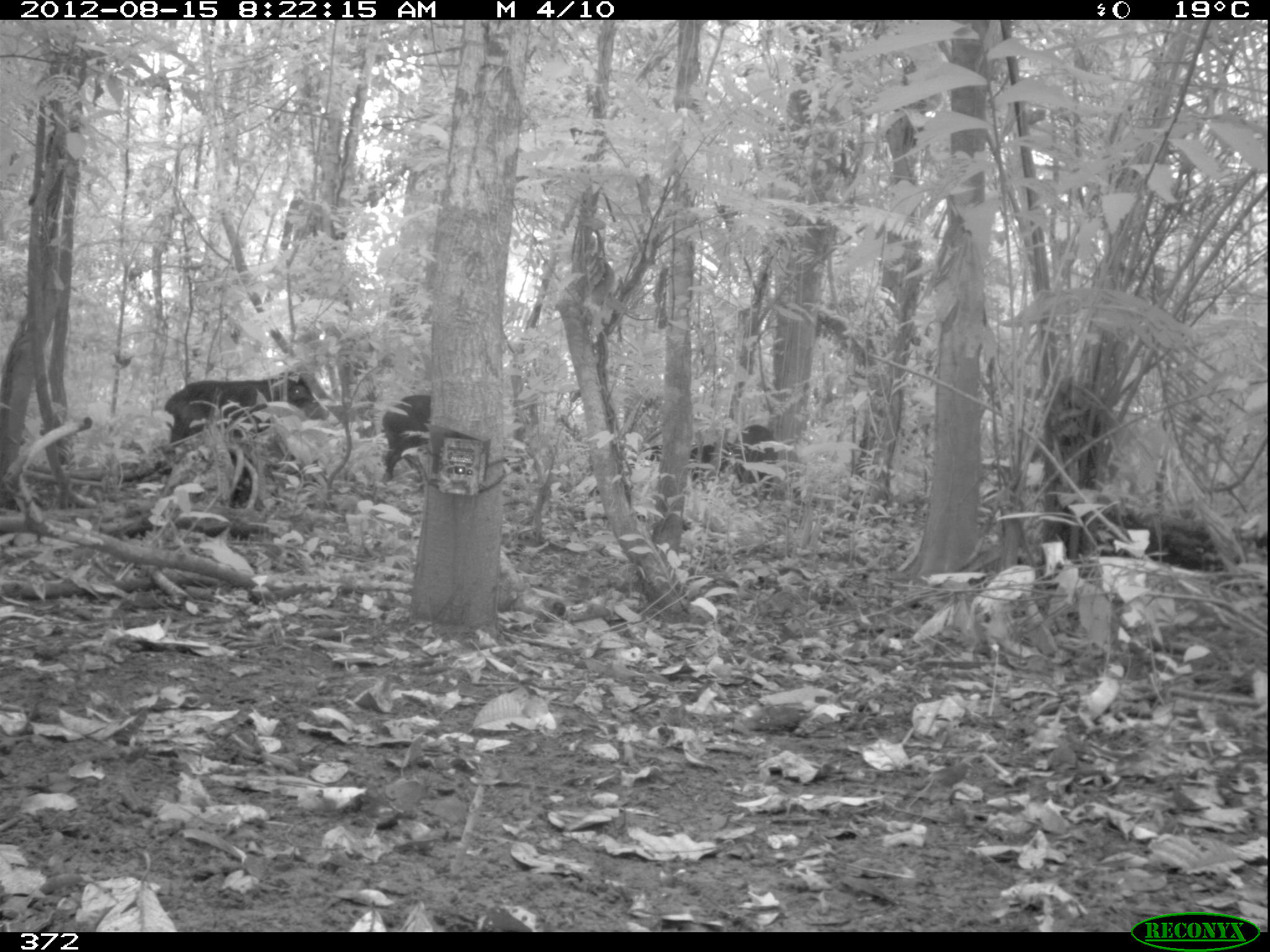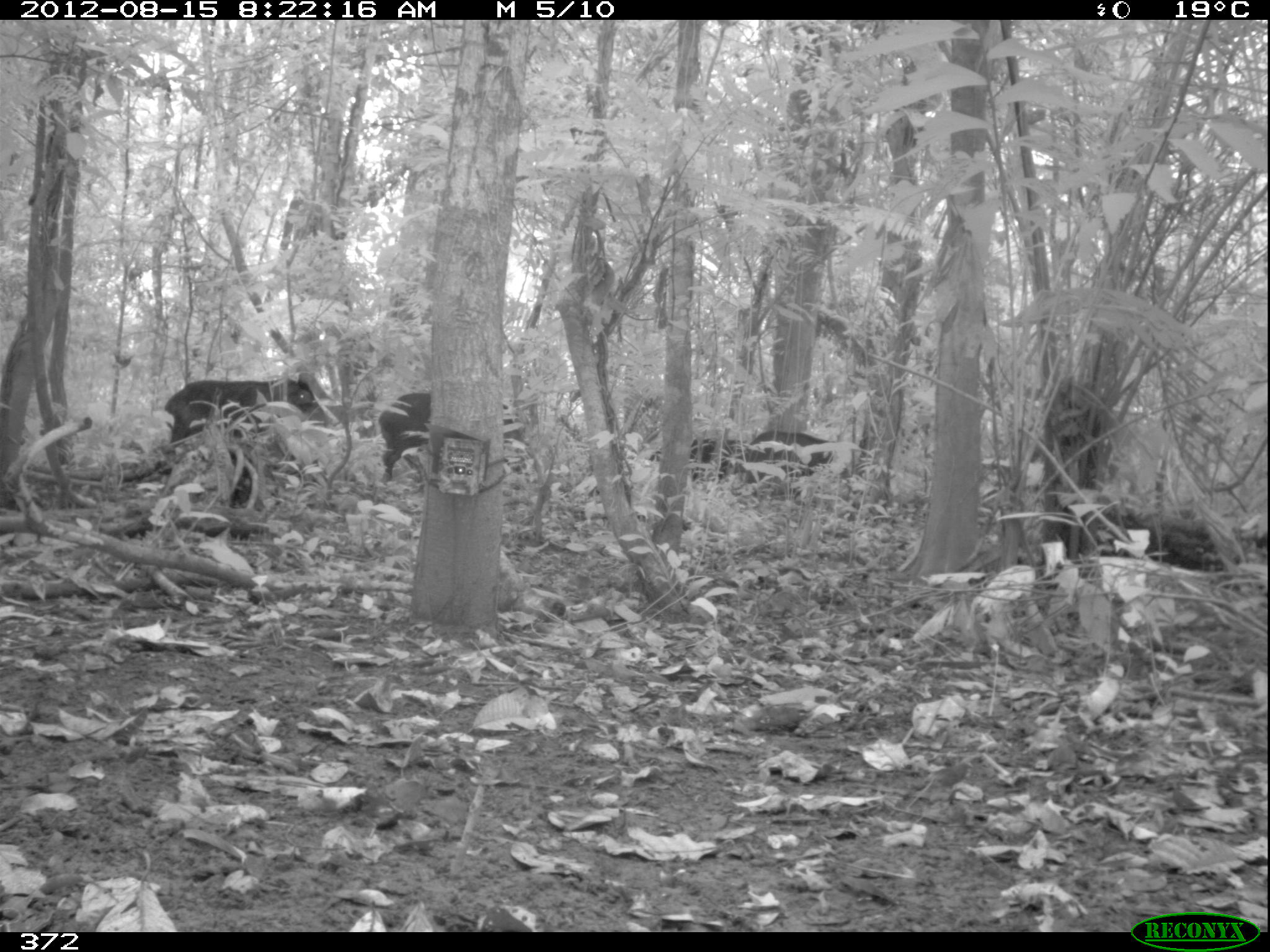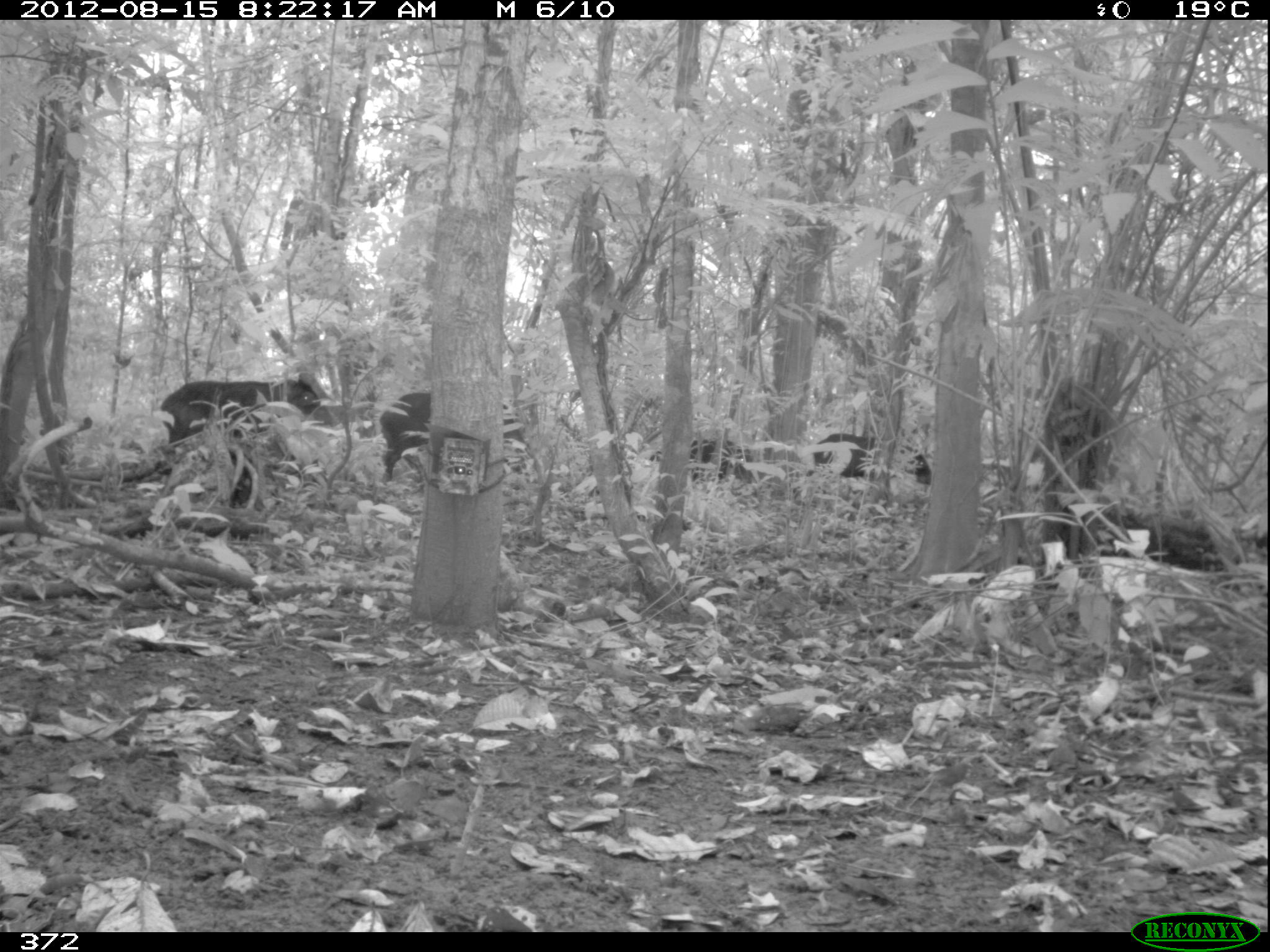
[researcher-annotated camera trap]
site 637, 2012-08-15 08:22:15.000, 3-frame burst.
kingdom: Animalia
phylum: Chordata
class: Mammalia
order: Artiodactyla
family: Tayassuidae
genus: Tayassu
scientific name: Tayassu pecari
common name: white-lipped peccary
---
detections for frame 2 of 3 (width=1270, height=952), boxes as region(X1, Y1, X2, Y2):
tayassu pecari: region(376, 389, 527, 487); region(159, 376, 317, 460); region(749, 429, 865, 494); region(649, 434, 762, 487)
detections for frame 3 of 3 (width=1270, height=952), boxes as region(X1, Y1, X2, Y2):
tayassu pecari: region(376, 385, 535, 488); region(156, 374, 326, 464); region(805, 431, 931, 485); region(689, 435, 771, 493)